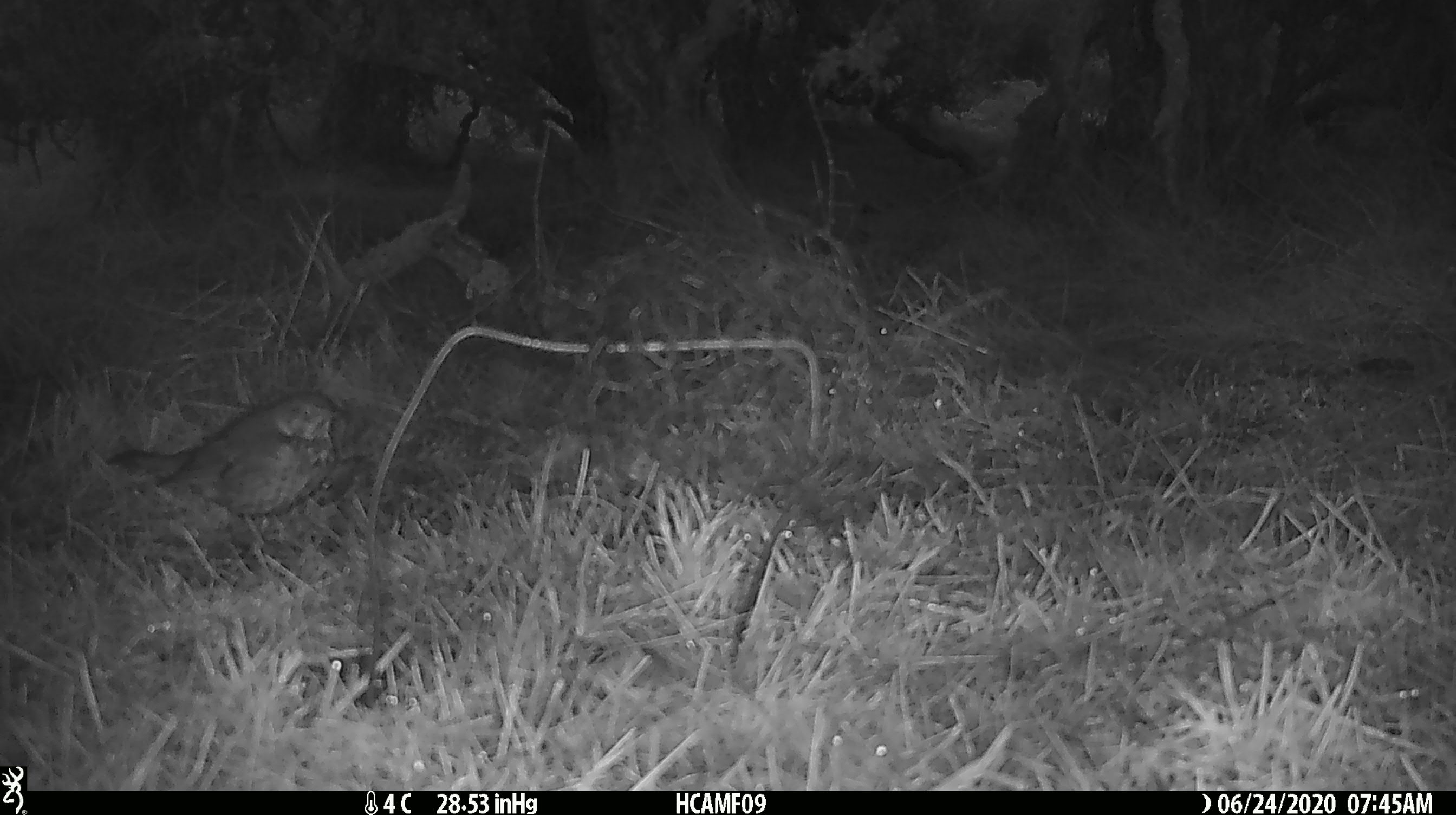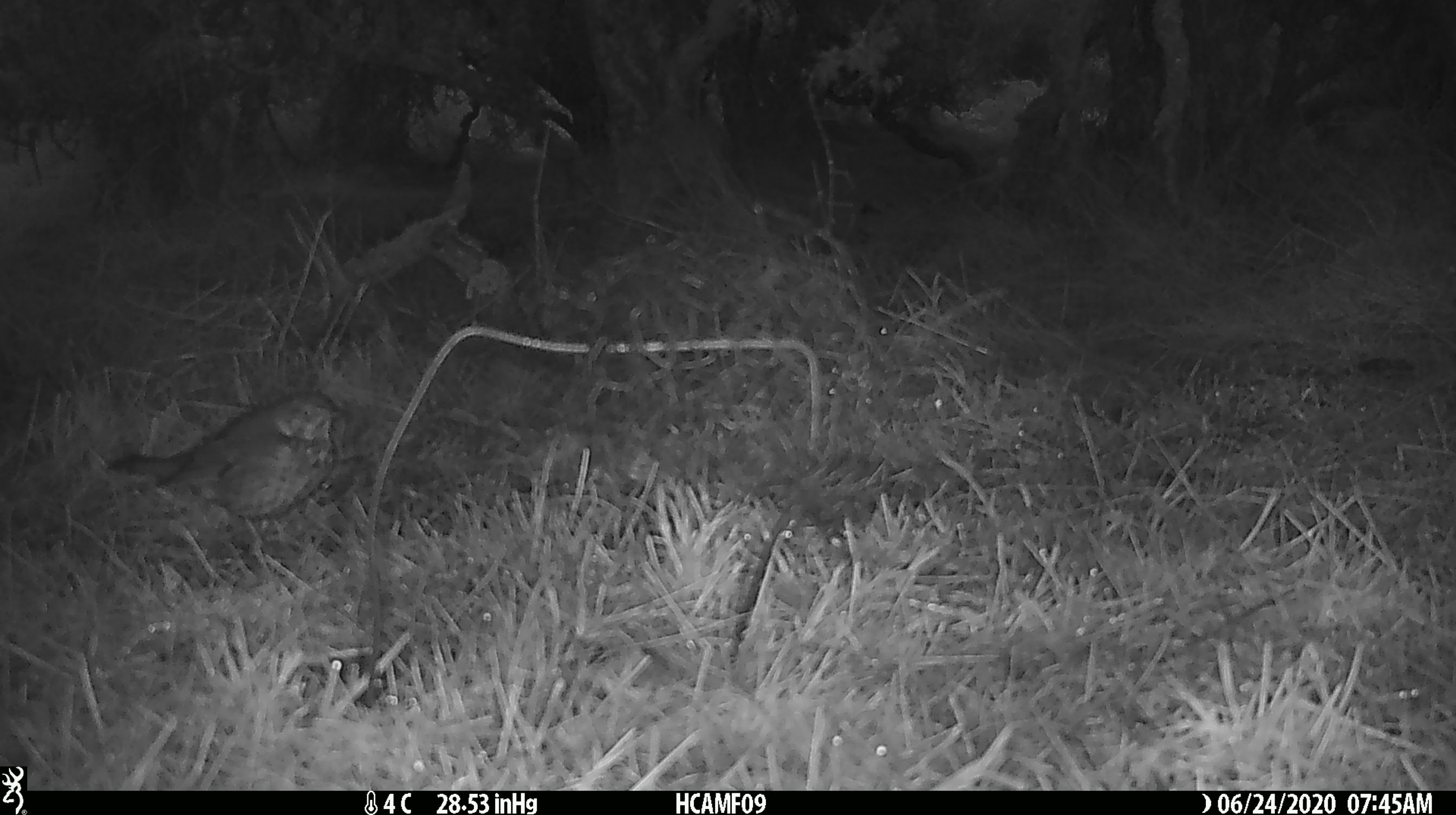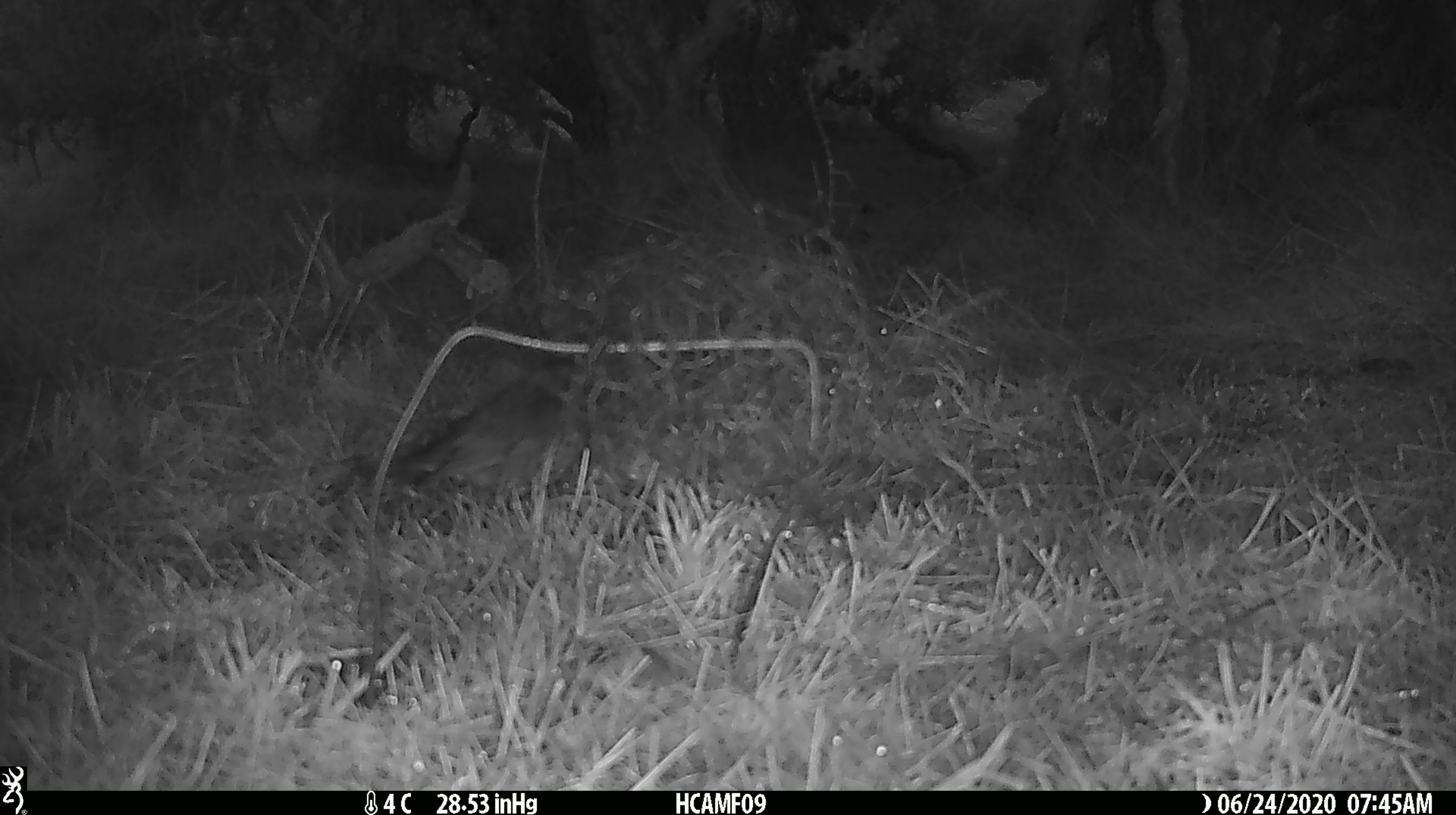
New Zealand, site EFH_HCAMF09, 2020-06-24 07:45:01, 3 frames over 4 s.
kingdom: Animalia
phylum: Chordata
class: Aves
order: Passeriformes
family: Turdidae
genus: Turdus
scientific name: Turdus philomelos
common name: song thrush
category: thrush